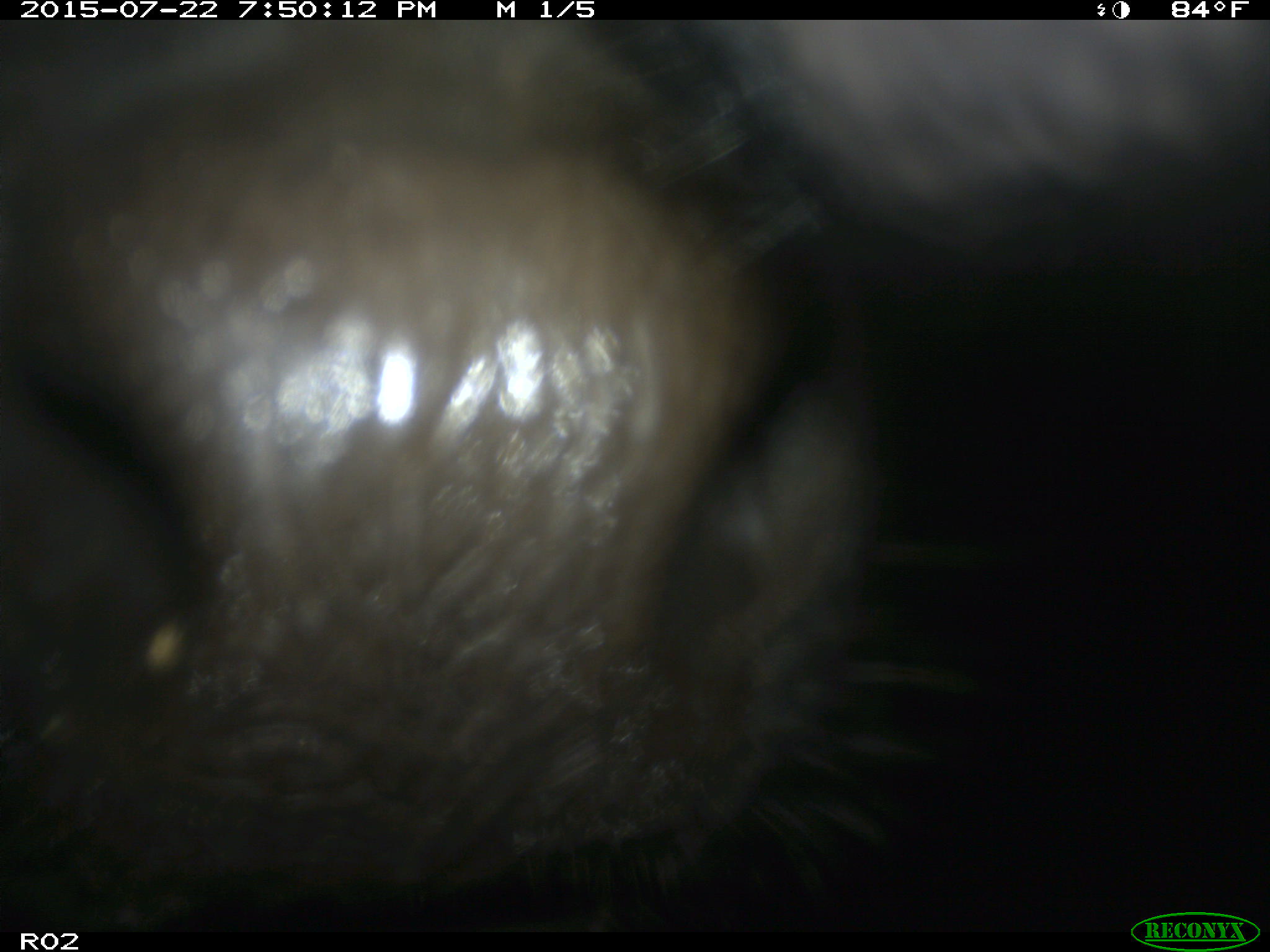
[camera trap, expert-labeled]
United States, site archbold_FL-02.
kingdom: Animalia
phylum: Chordata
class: Mammalia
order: Artiodactyla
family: Bovidae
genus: Bos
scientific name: Bos taurus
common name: domestic cow